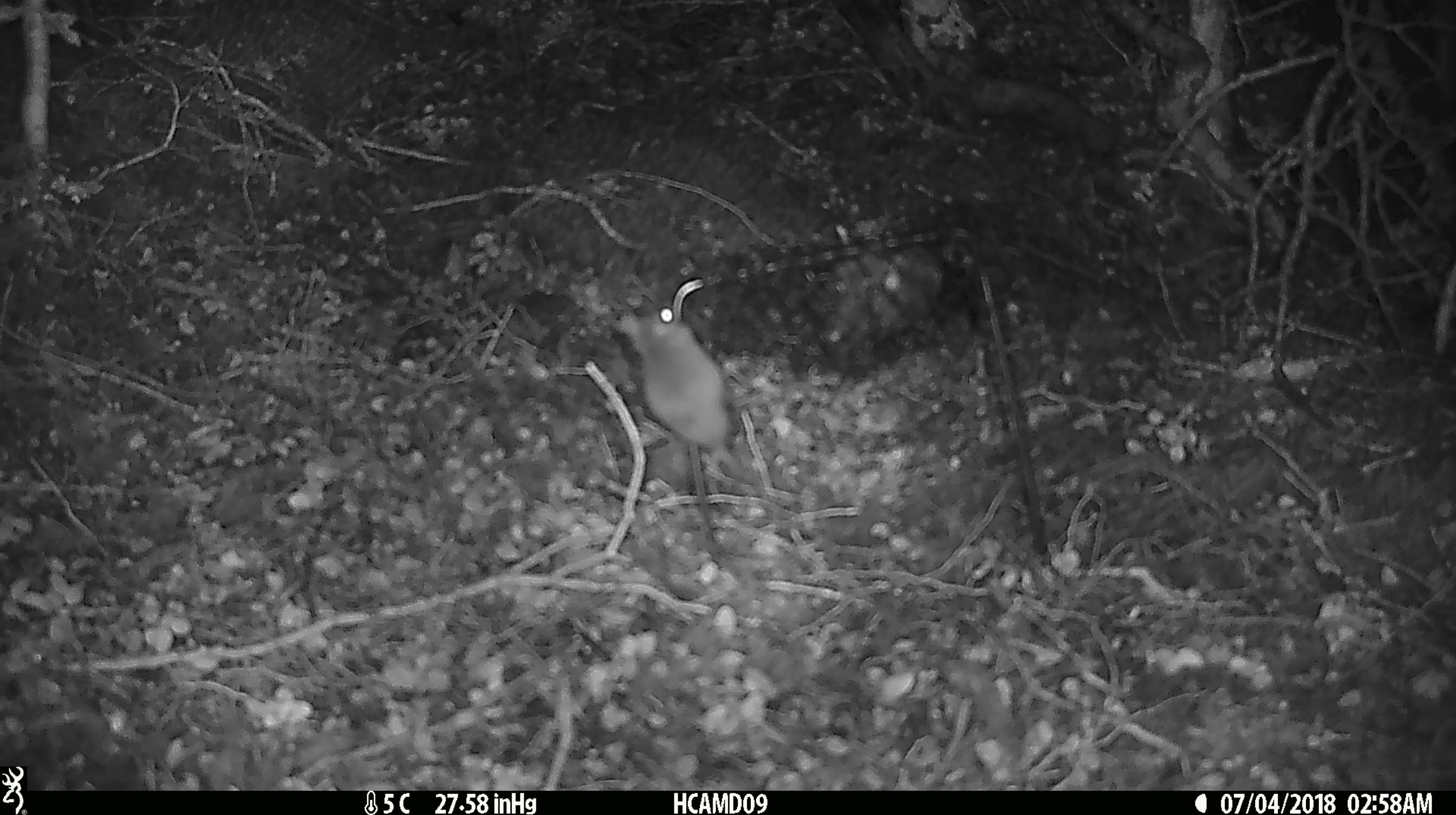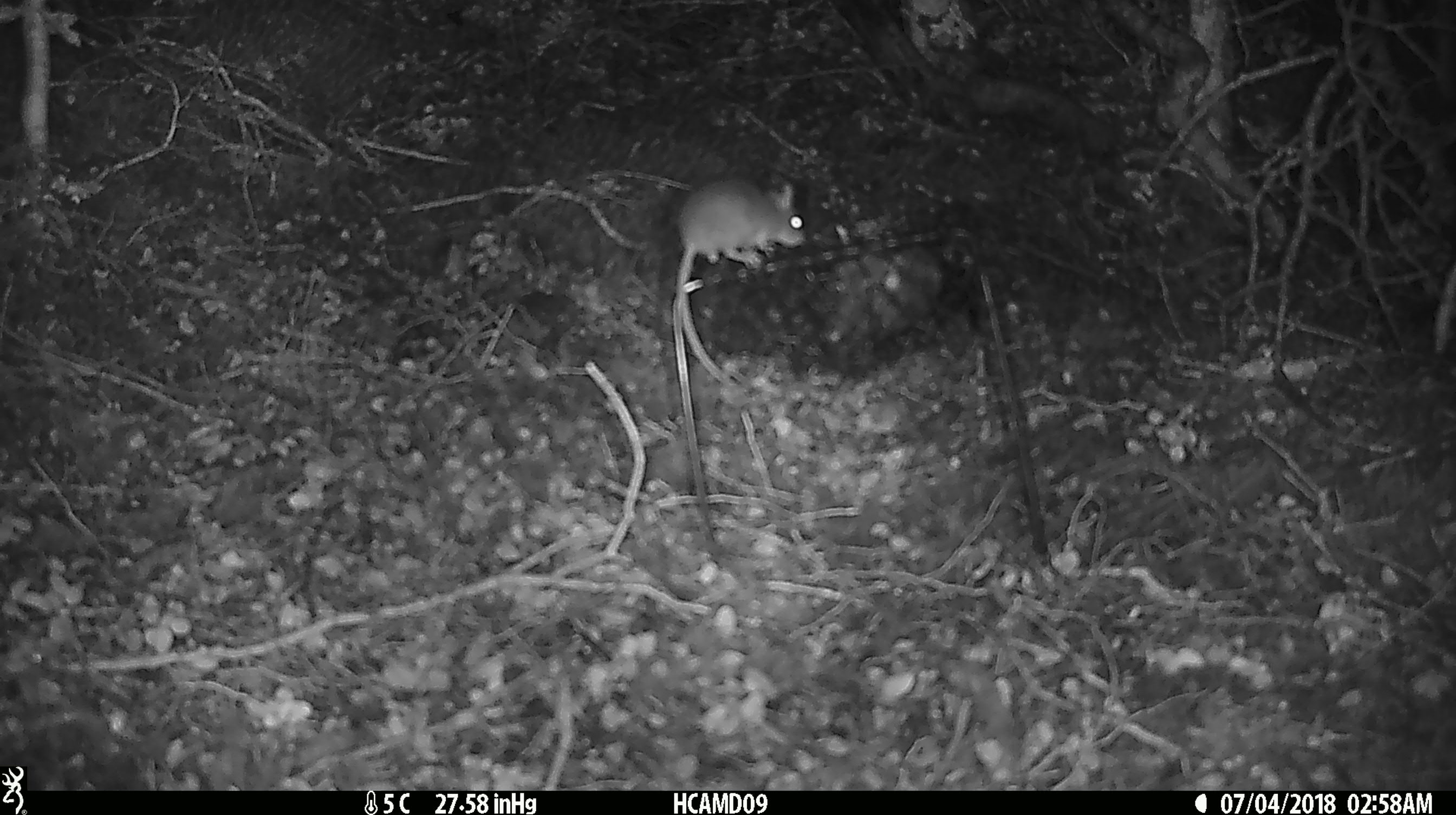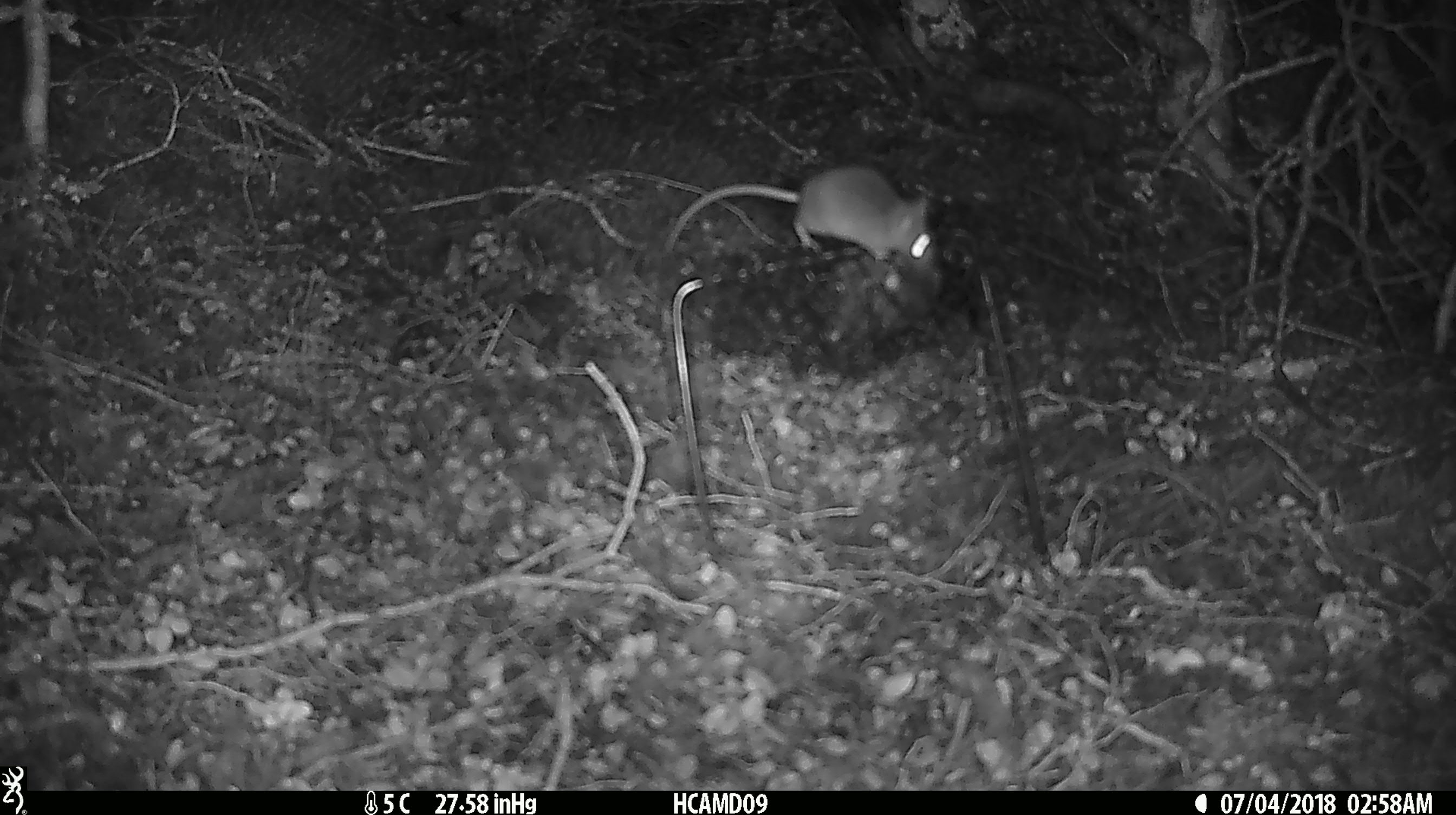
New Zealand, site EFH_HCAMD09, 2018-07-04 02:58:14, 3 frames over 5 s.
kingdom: Animalia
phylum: Chordata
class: Mammalia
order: Rodentia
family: Muridae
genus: Mus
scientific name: Mus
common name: mouse